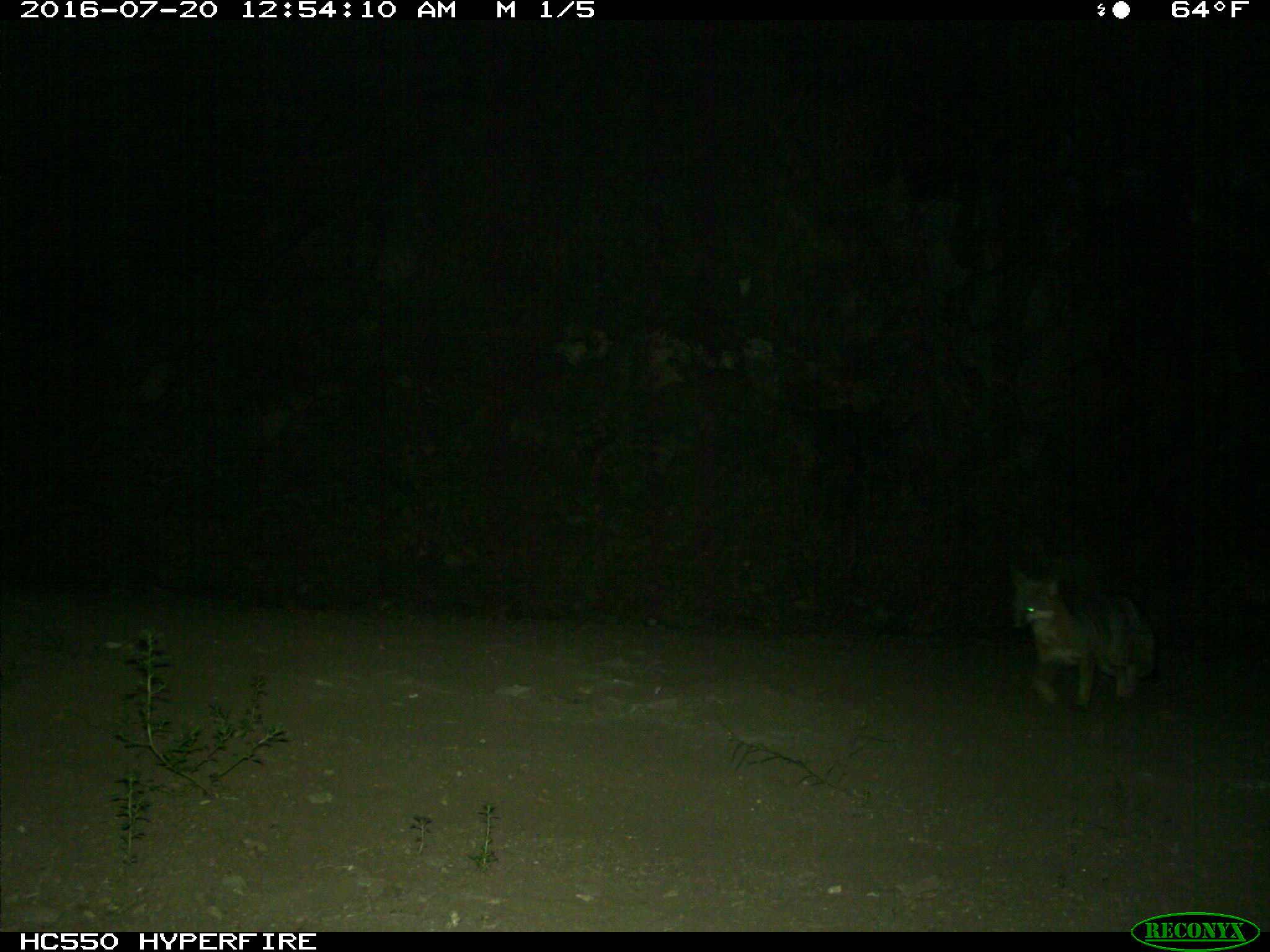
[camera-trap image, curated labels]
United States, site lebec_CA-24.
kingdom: Animalia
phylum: Chordata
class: Mammalia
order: Carnivora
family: Canidae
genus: Urocyon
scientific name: Urocyon cinereoargenteus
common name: gray fox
Urocyon cinereoargenteus (gray fox).